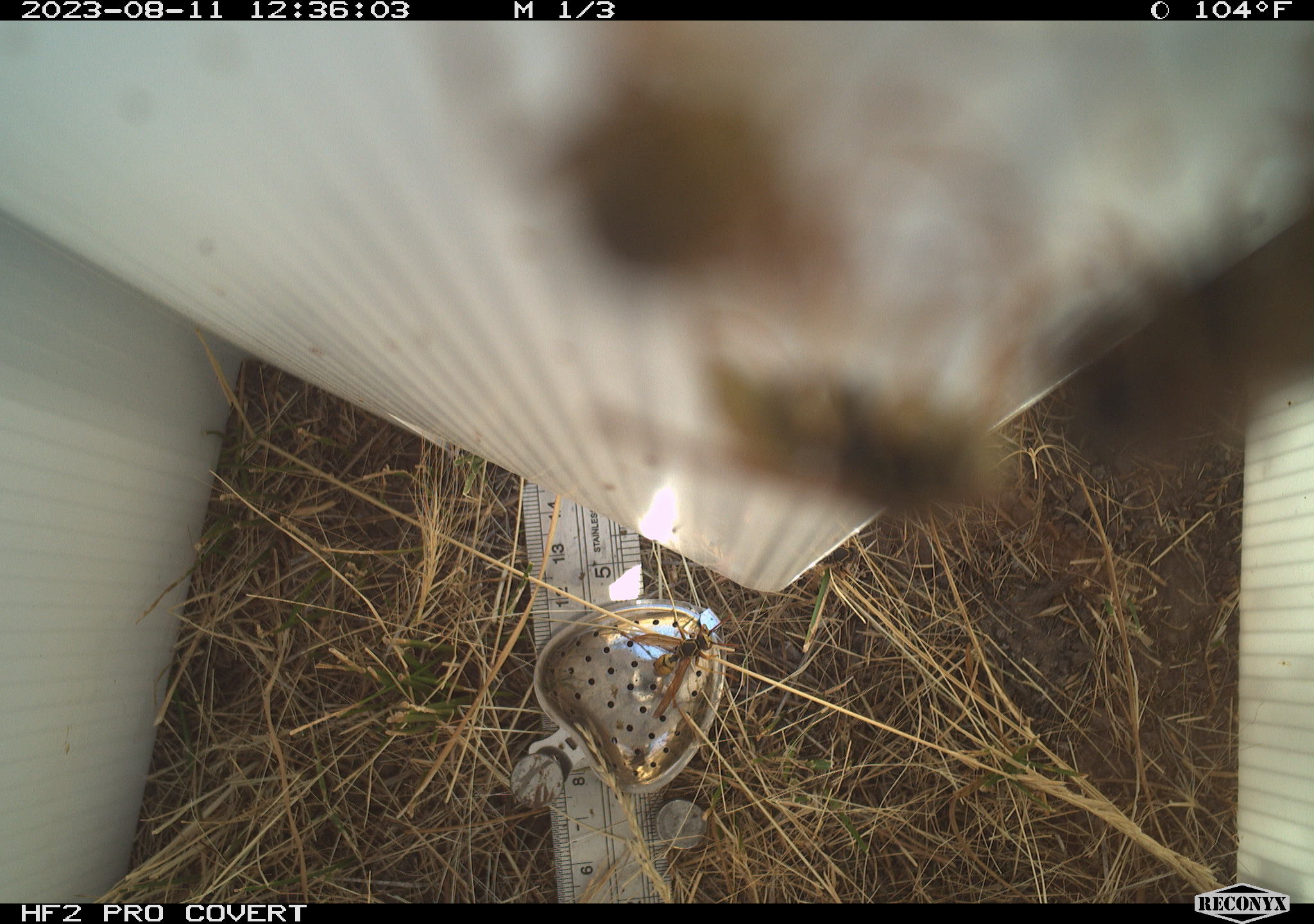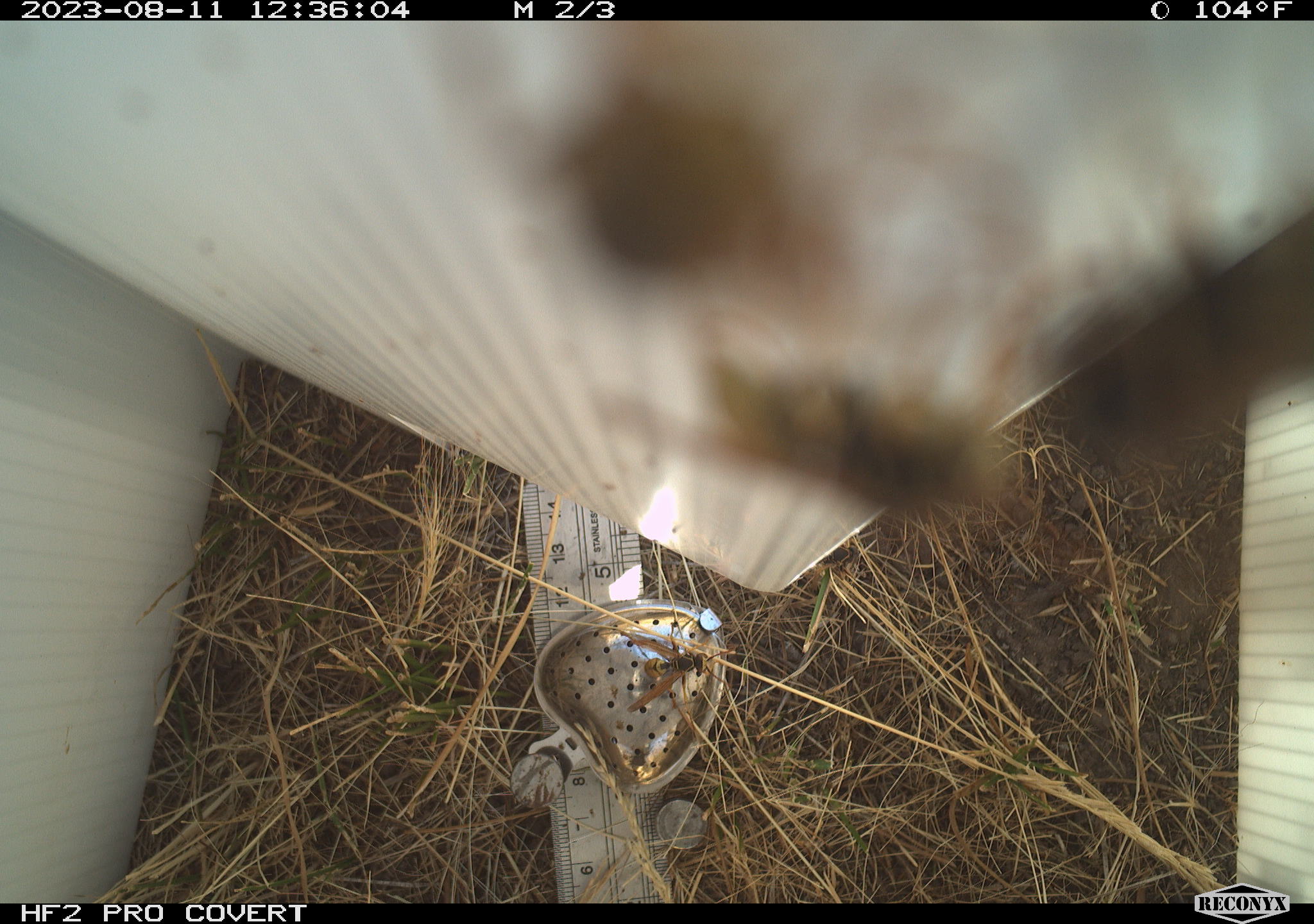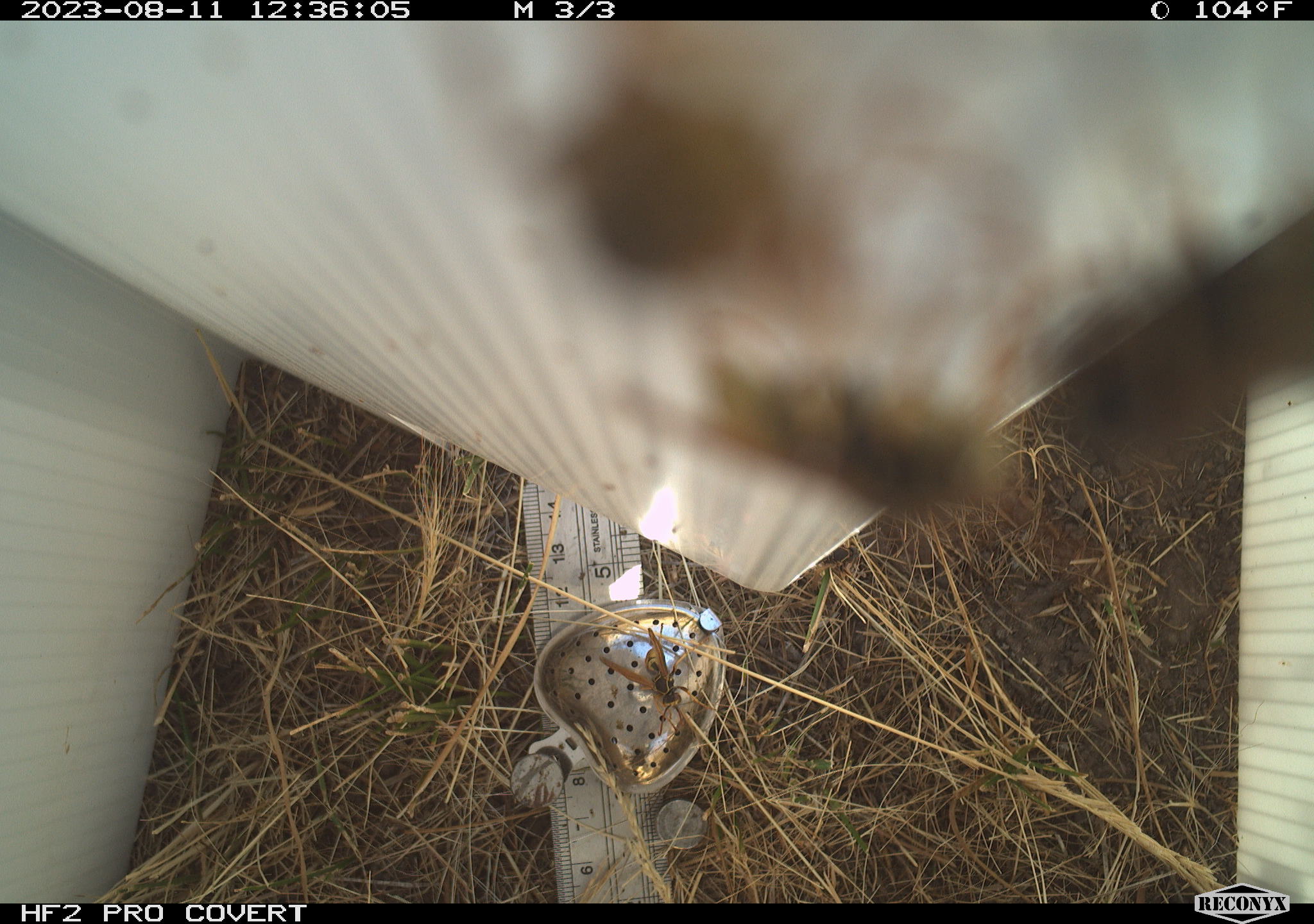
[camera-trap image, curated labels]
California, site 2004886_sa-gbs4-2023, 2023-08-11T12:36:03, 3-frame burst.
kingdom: Animalia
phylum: Arthropoda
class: Insecta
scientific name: Insecta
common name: insect